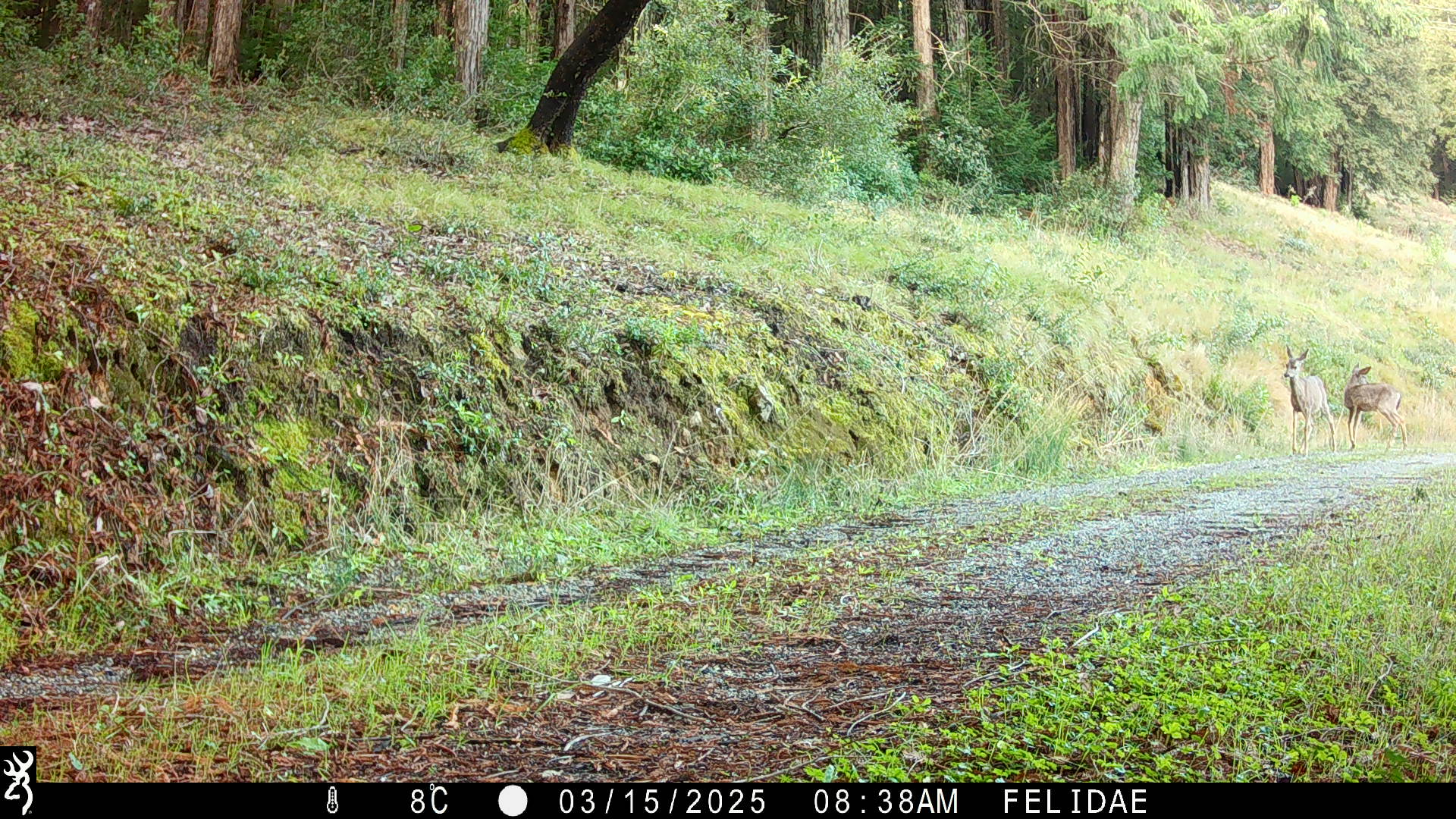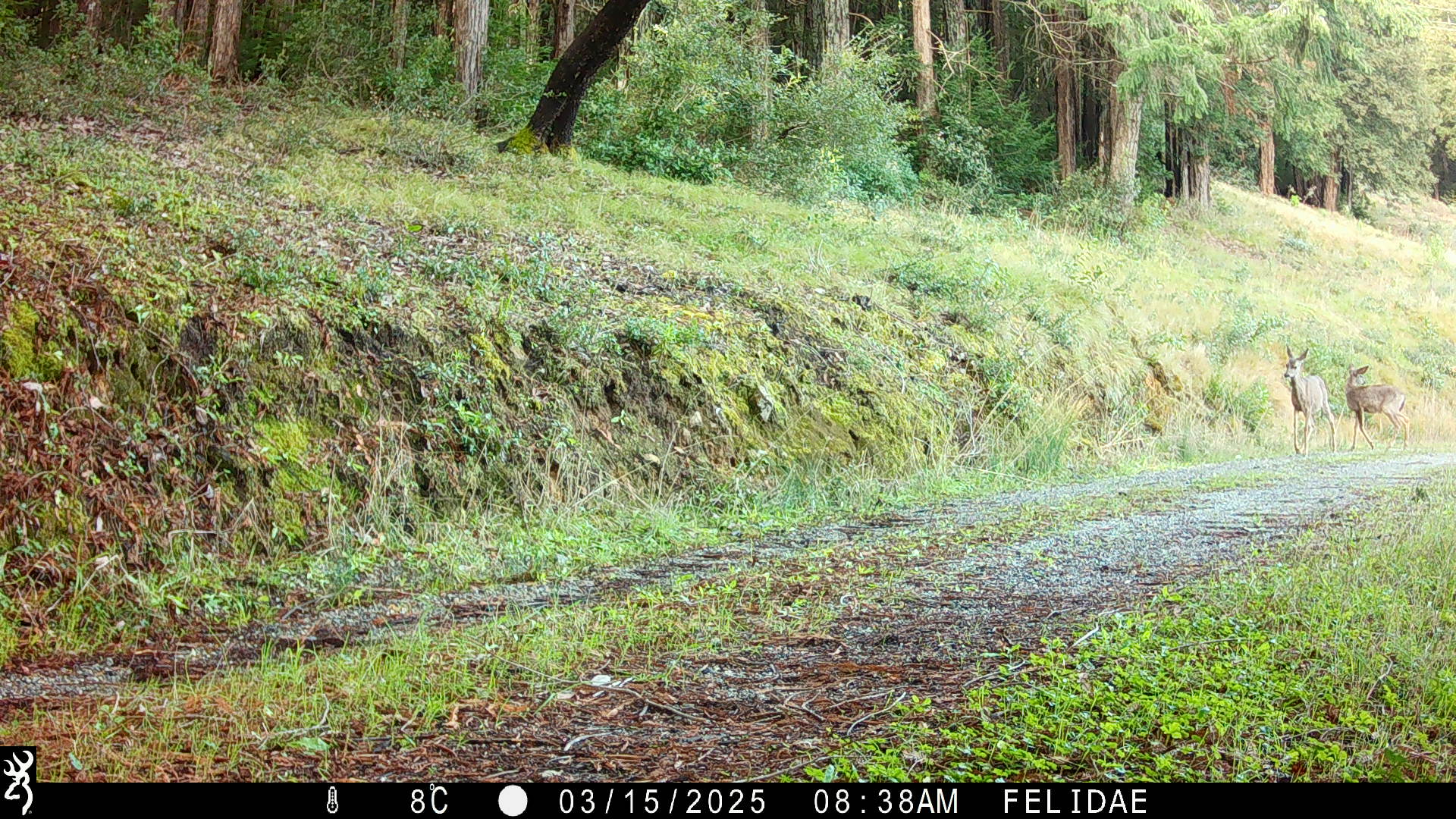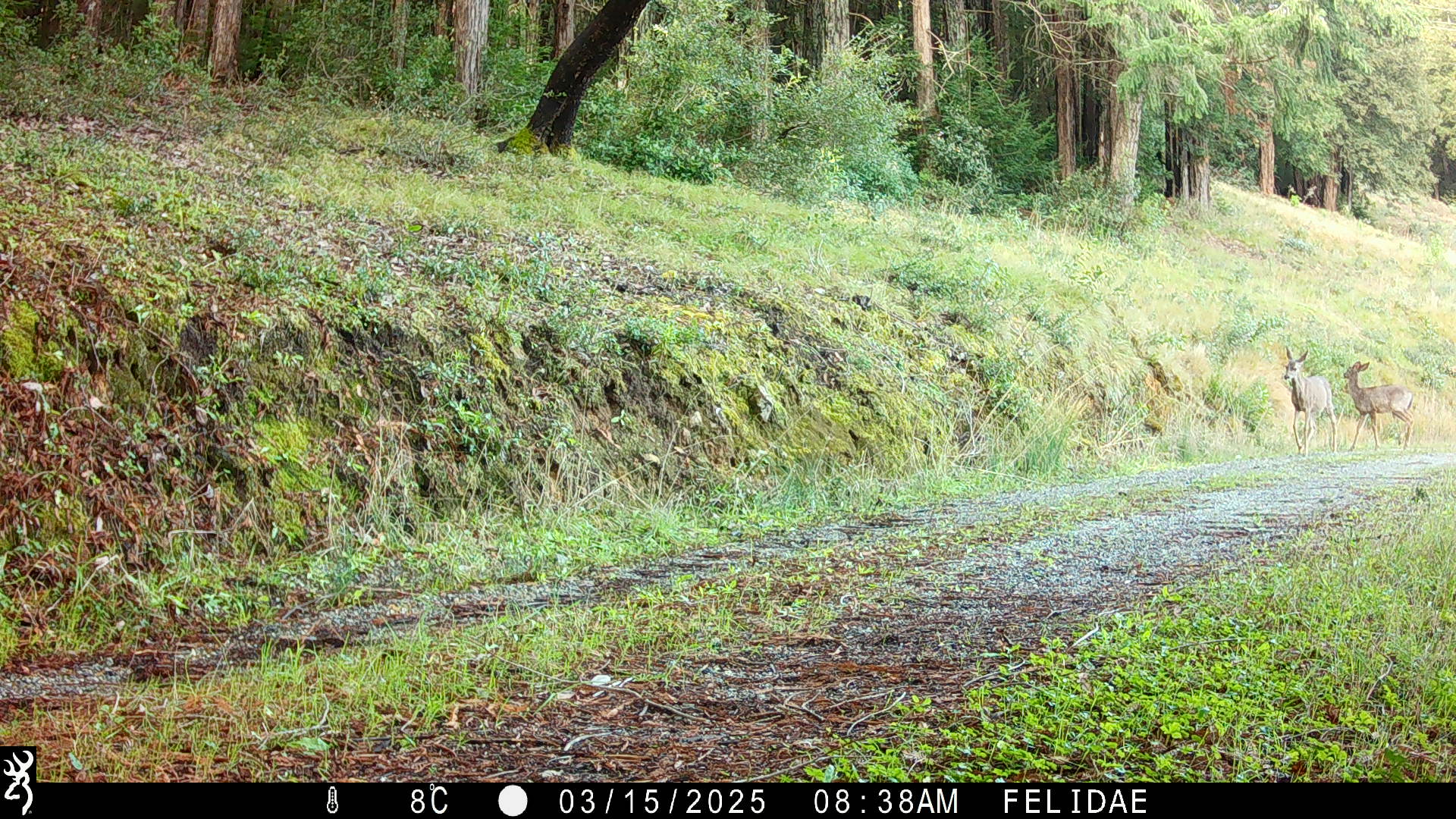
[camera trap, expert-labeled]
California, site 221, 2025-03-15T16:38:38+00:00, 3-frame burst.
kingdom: Animalia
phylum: Chordata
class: Mammalia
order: Artiodactyla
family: Cervidae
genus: Odocoileus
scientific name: Odocoileus hemionus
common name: mule deer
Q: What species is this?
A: Mule deer (Odocoileus hemionus).